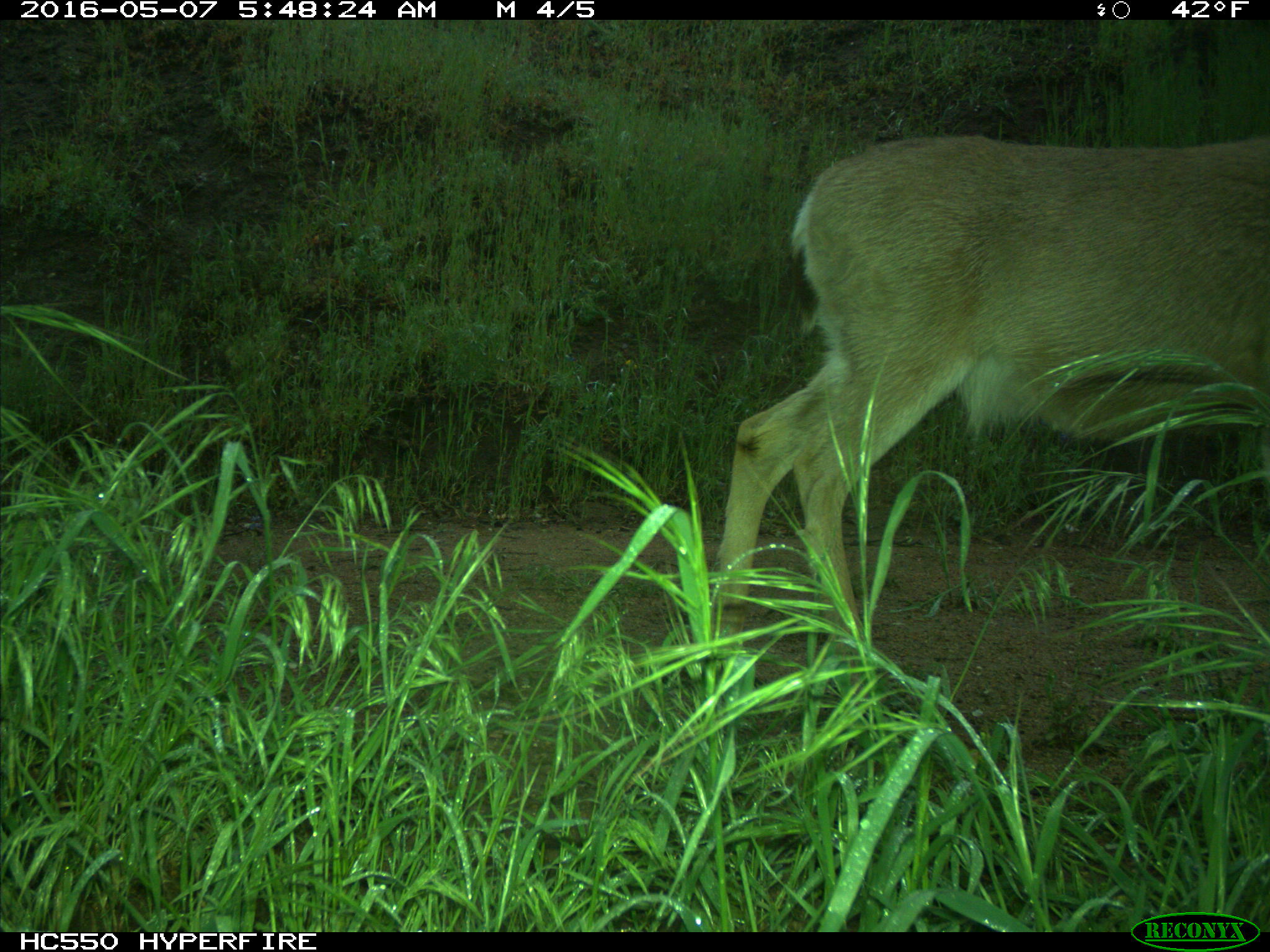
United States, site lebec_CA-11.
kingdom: Animalia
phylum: Chordata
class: Mammalia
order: Artiodactyla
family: Cervidae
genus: Odocoileus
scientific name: Odocoileus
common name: deer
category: unidentified deer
Unidentified deer (deer) (Odocoileus).